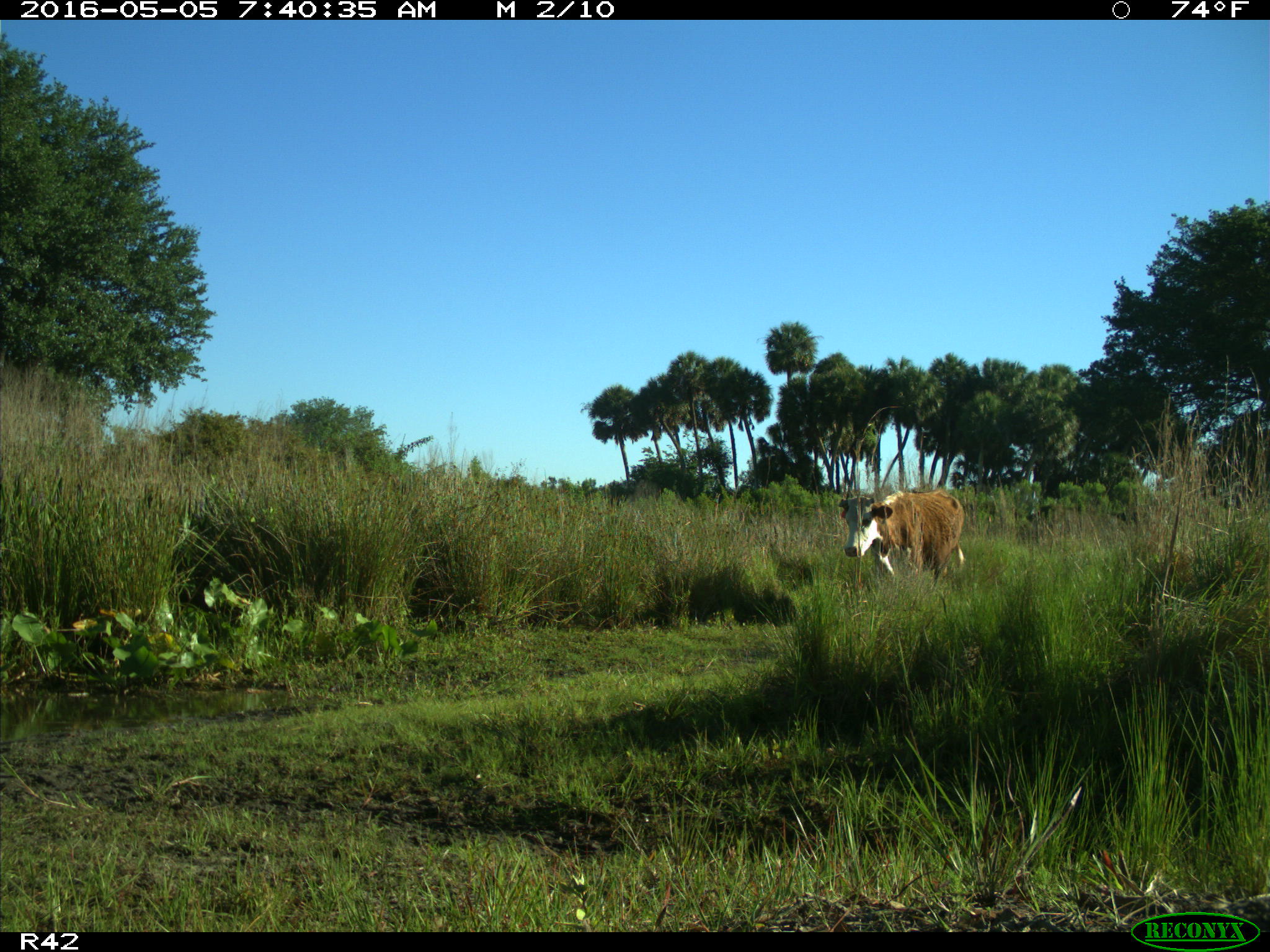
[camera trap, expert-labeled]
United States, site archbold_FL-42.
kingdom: Animalia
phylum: Chordata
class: Mammalia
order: Artiodactyla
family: Bovidae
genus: Bos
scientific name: Bos taurus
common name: domestic cow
Bos taurus (domestic cow).